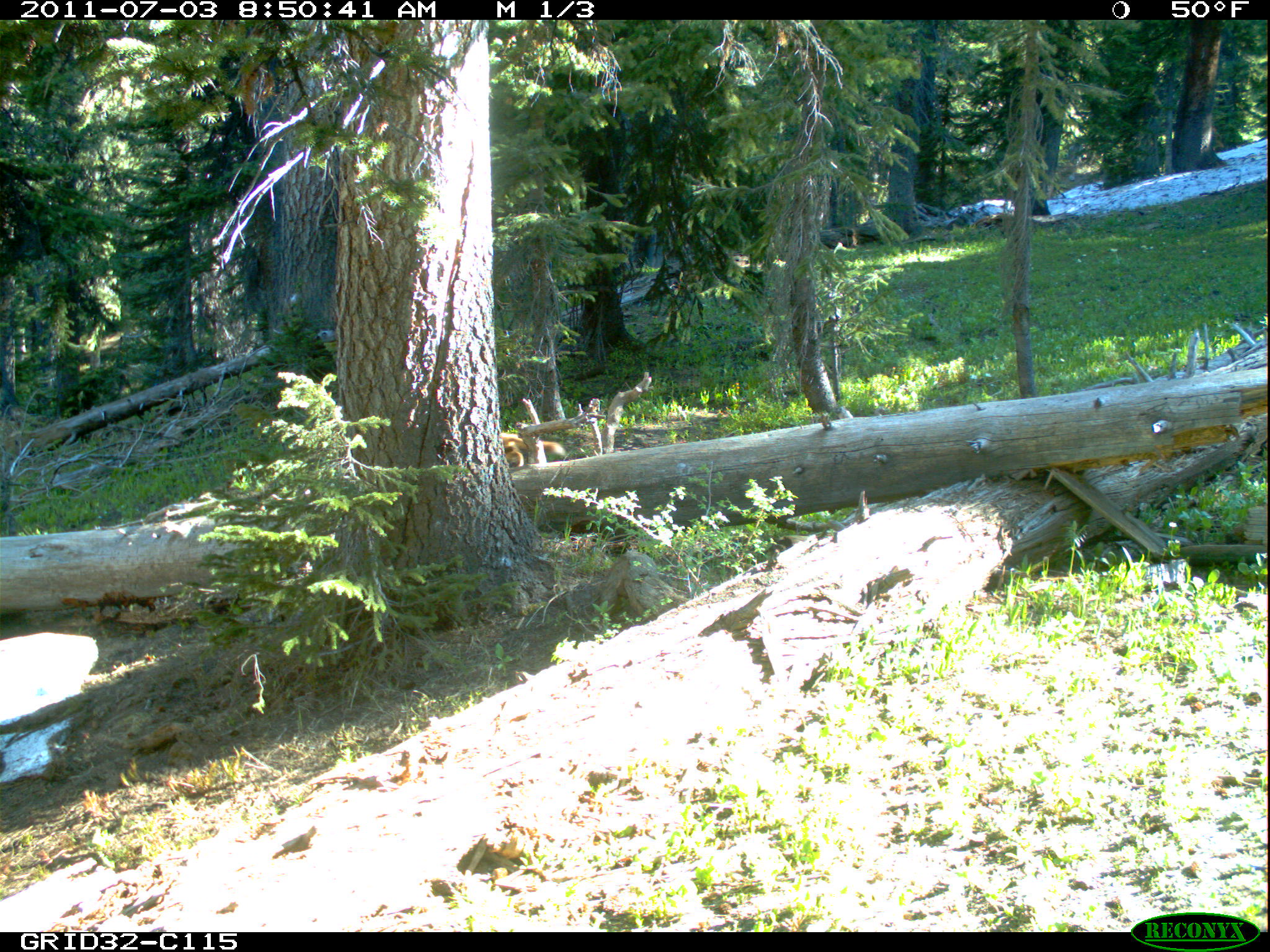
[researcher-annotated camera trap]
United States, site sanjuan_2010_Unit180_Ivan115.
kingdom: Animalia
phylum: Chordata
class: Mammalia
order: Carnivora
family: Canidae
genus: Vulpes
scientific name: Vulpes vulpes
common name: red fox